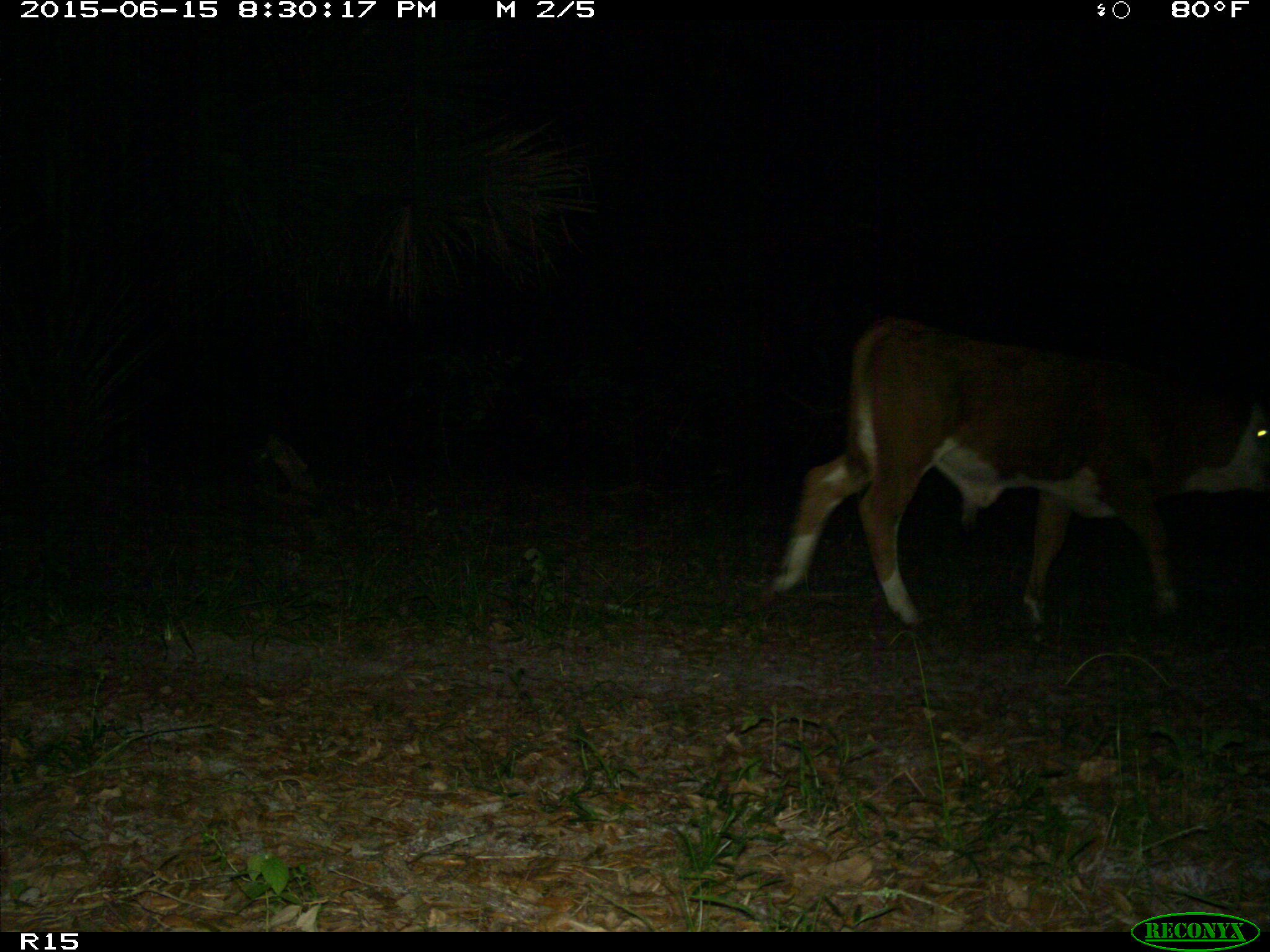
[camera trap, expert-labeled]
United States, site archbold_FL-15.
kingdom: Animalia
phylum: Chordata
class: Mammalia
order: Artiodactyla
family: Bovidae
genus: Bos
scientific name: Bos taurus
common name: domestic cow